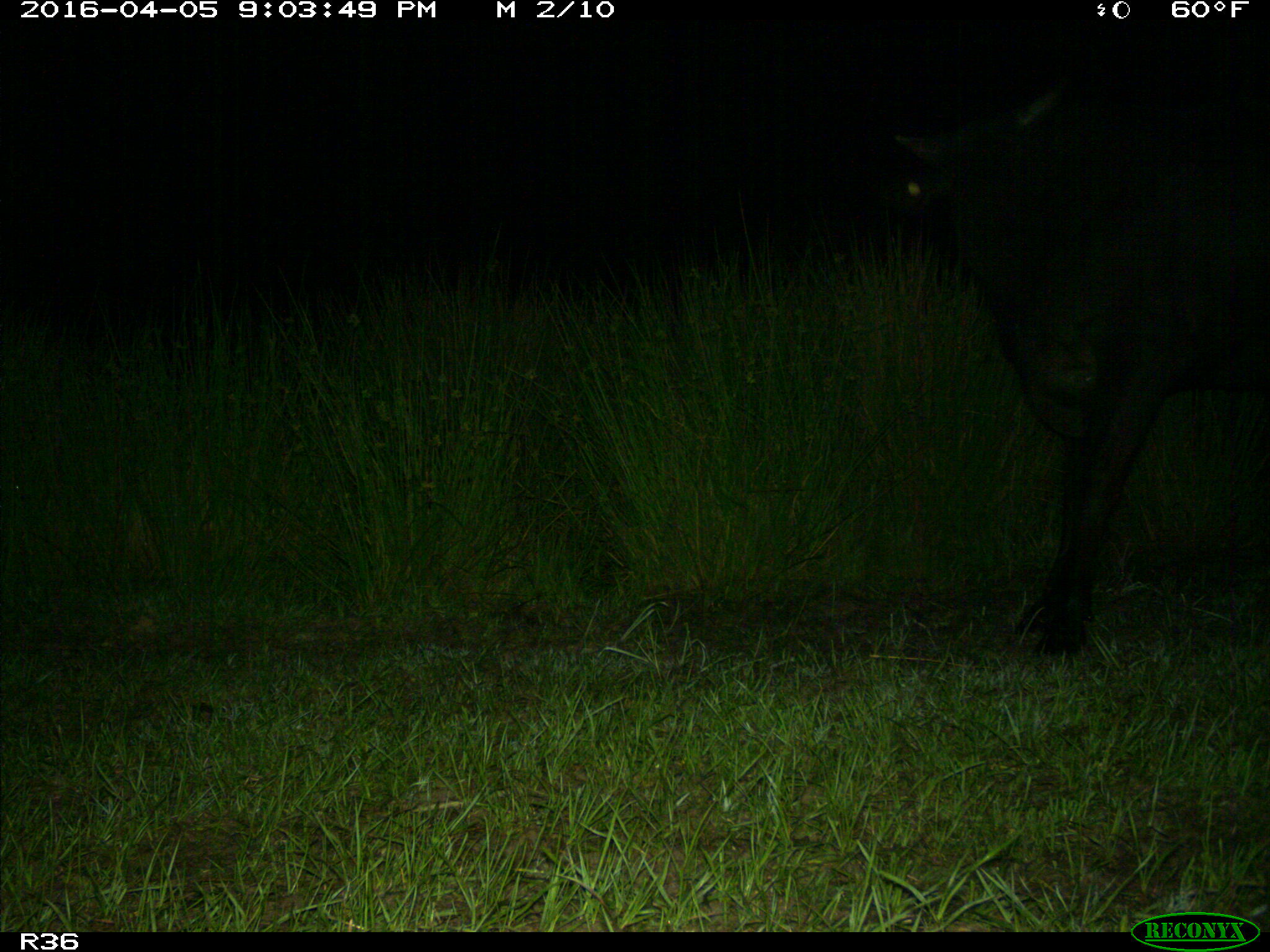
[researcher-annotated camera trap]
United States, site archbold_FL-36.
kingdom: Animalia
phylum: Chordata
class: Mammalia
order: Artiodactyla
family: Bovidae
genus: Bos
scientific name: Bos taurus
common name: domestic cow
Bos taurus (domestic cow).